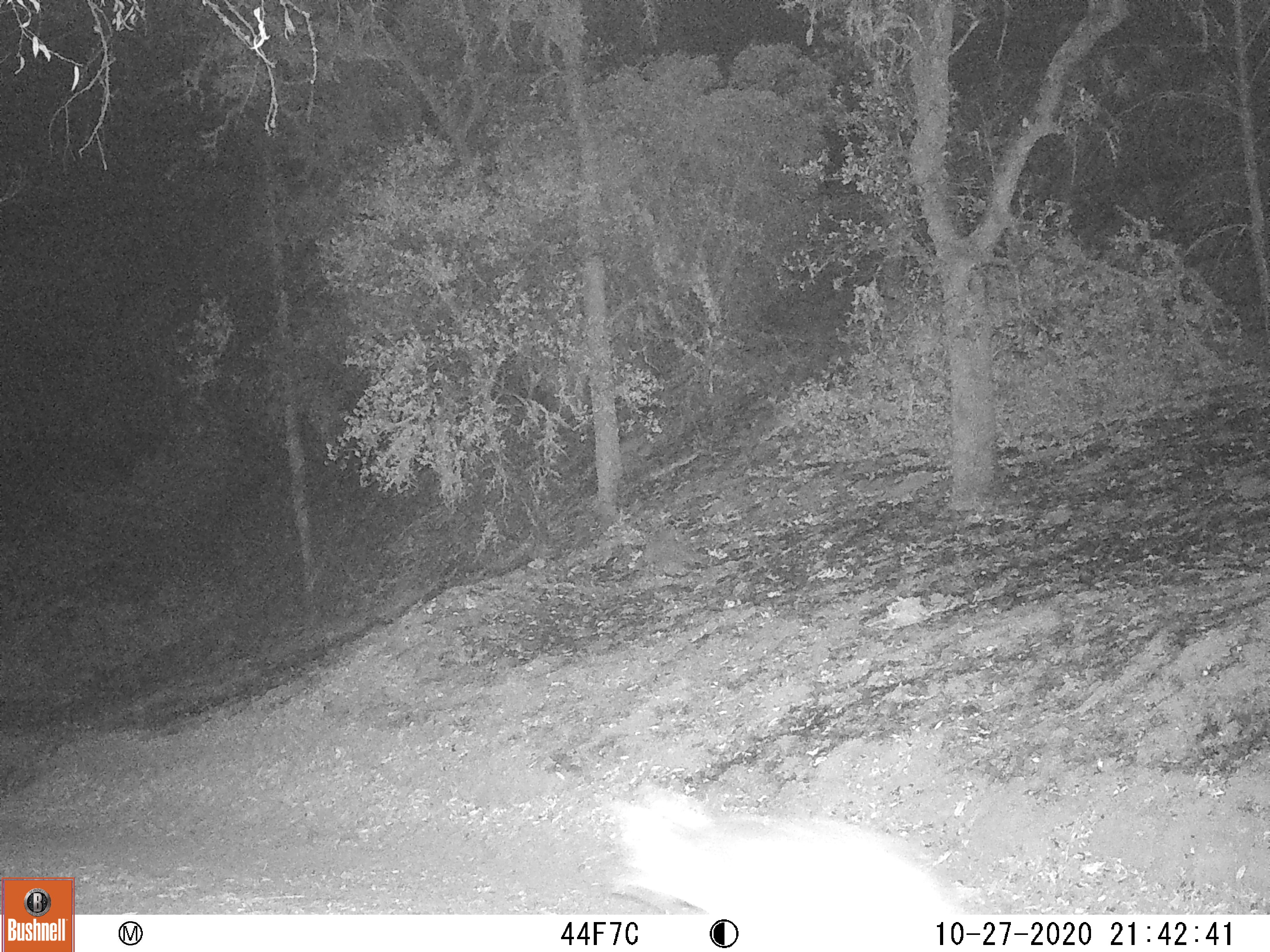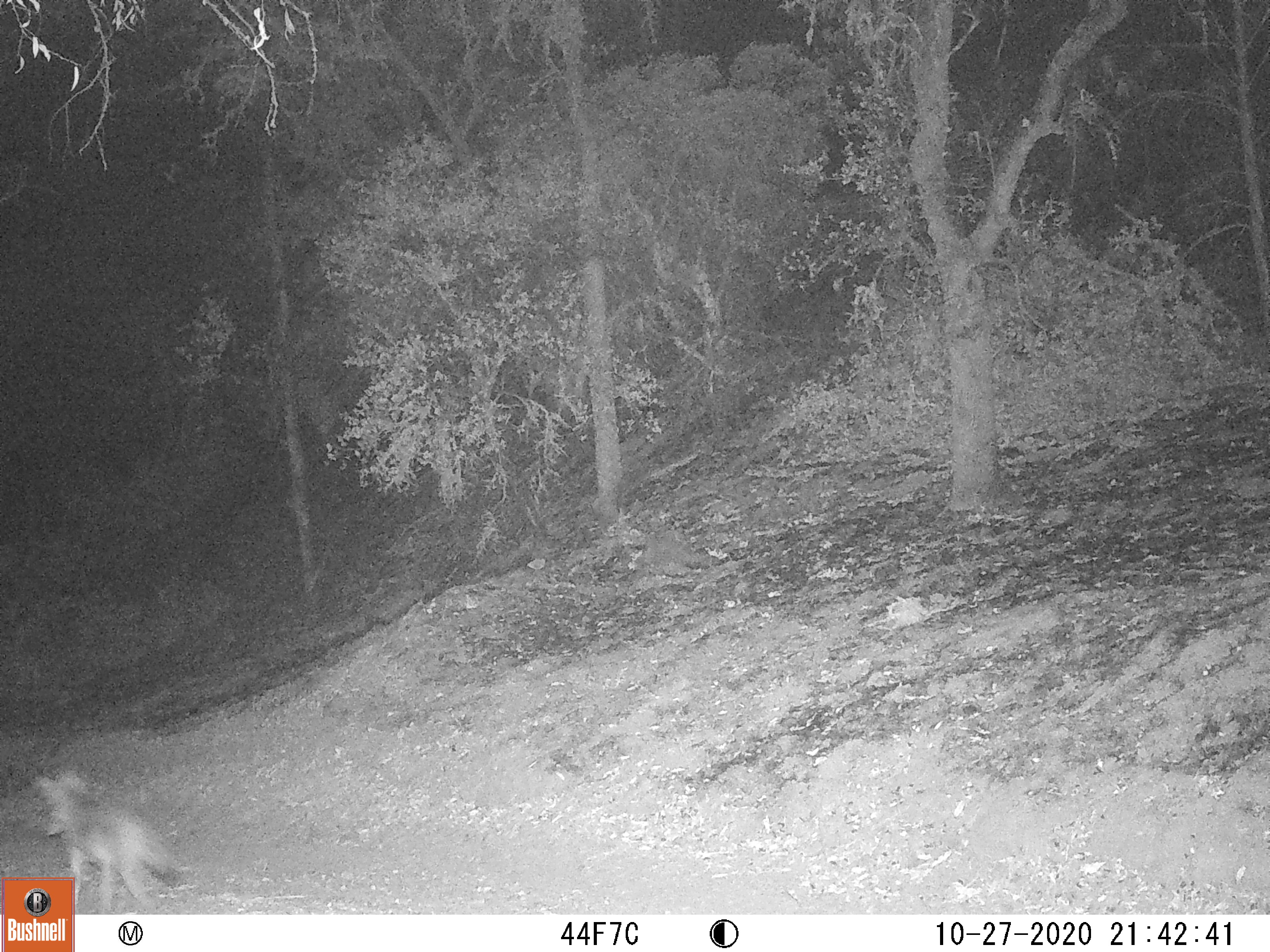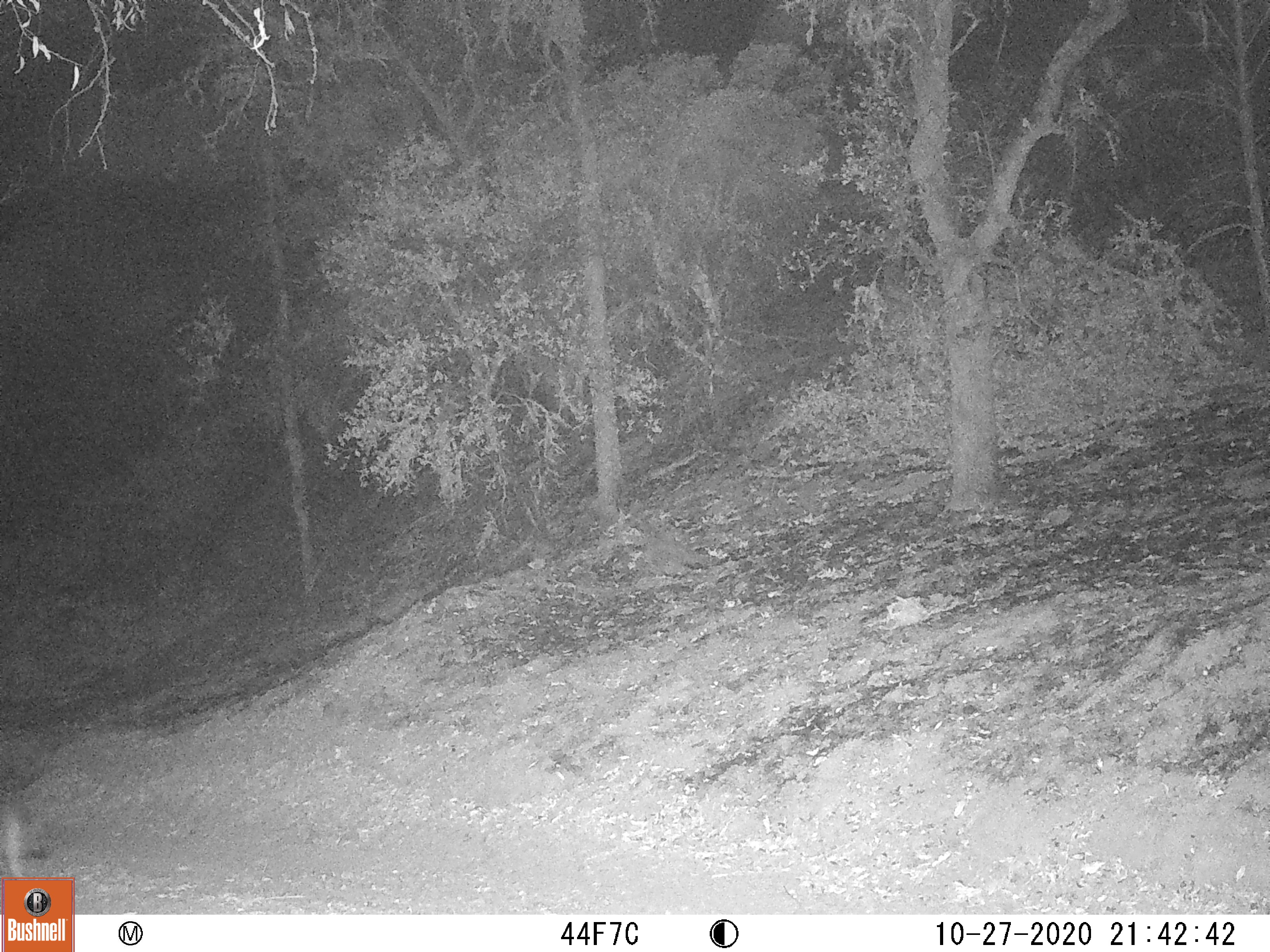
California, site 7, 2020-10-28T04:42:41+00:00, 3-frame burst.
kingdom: Animalia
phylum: Chordata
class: Mammalia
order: Carnivora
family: Canidae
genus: Canis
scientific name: Canis latrans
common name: coyote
Coyote (Canis latrans).